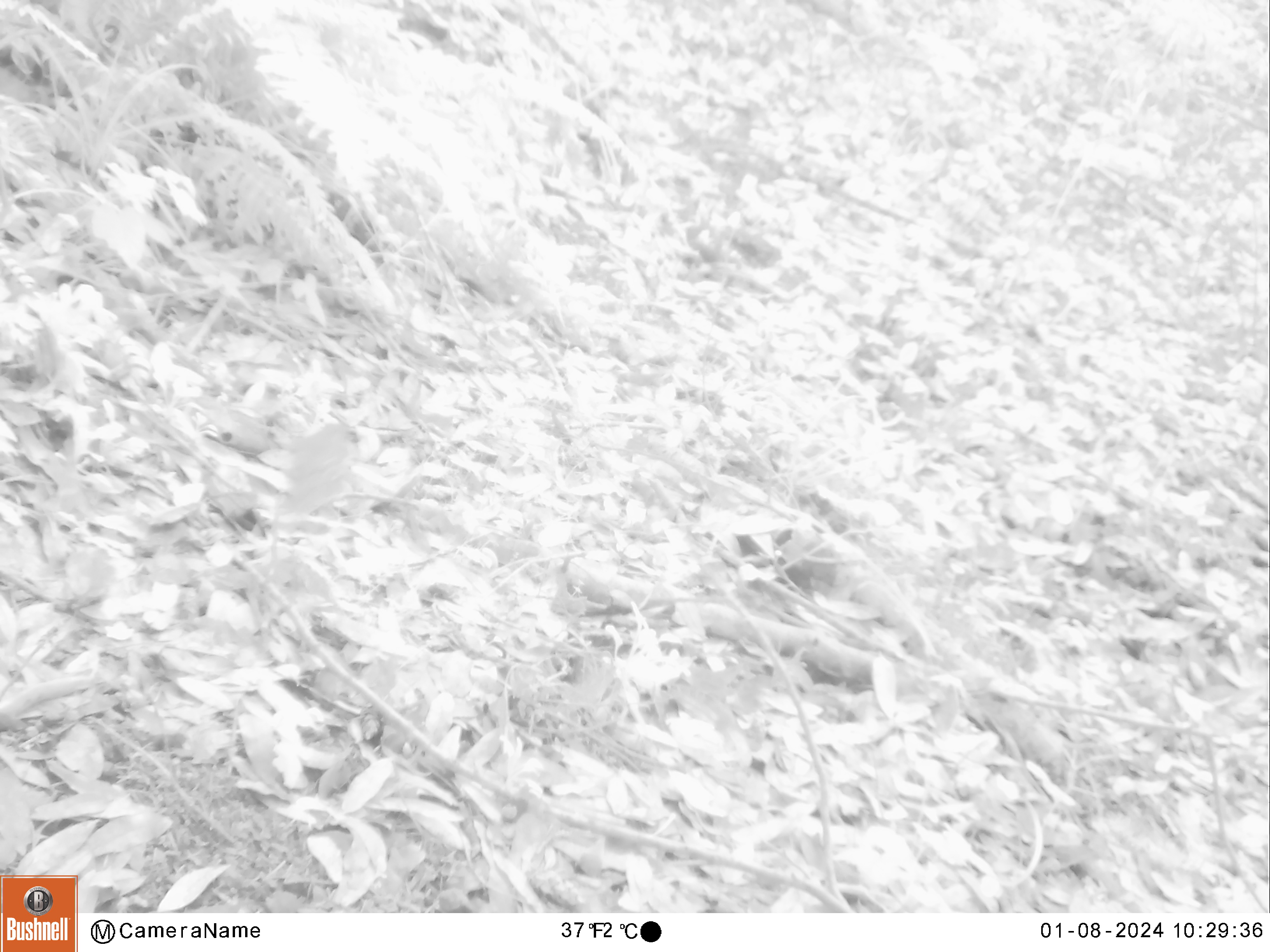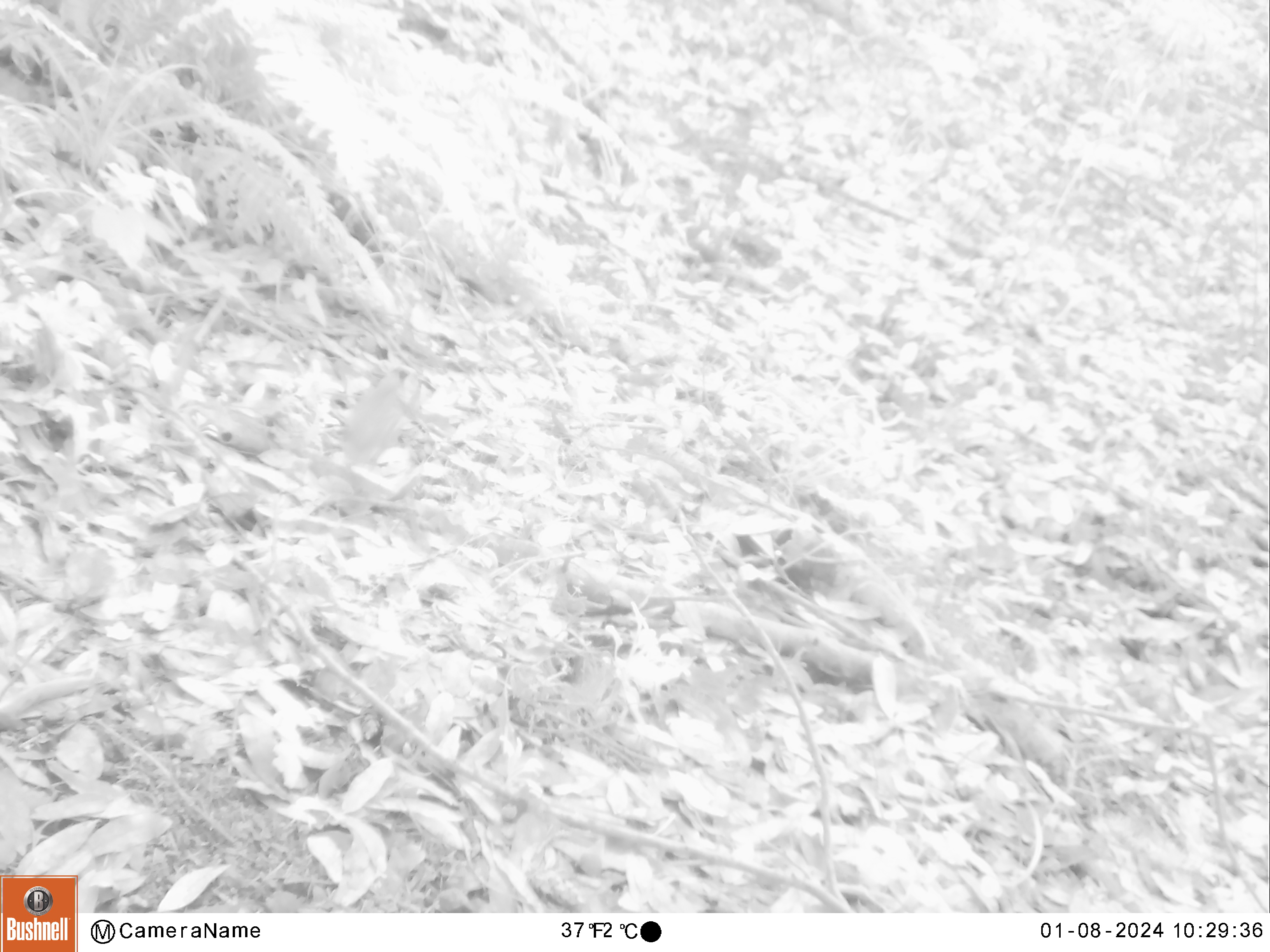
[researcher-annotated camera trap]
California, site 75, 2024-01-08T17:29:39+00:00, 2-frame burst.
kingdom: Animalia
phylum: Chordata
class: Aves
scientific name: Aves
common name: bird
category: unknown bird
Unknown bird (bird) (Aves).